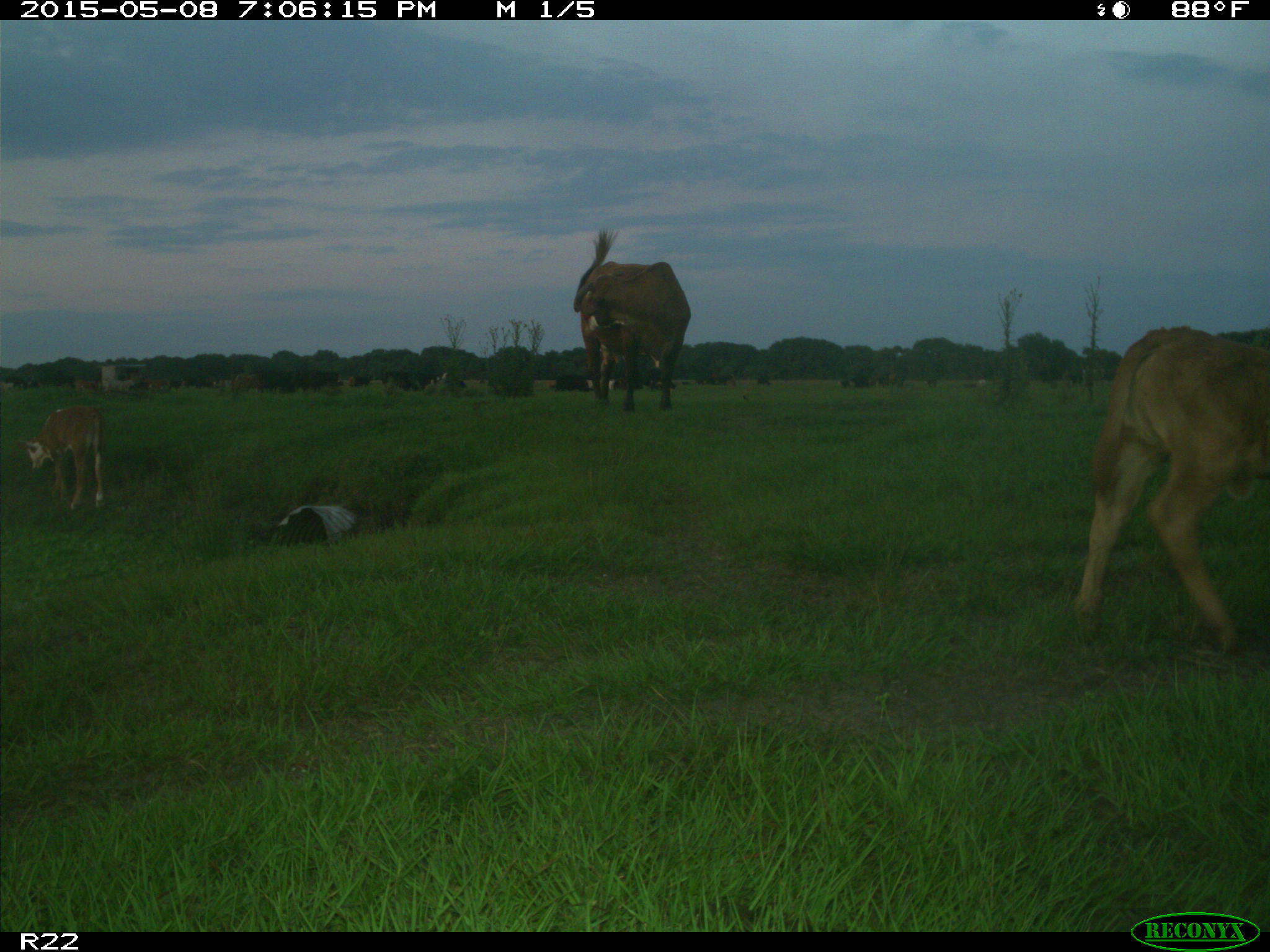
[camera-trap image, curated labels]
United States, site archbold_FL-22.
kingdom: Animalia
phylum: Chordata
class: Mammalia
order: Artiodactyla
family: Bovidae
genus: Bos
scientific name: Bos taurus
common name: domestic cow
Bos taurus (domestic cow).